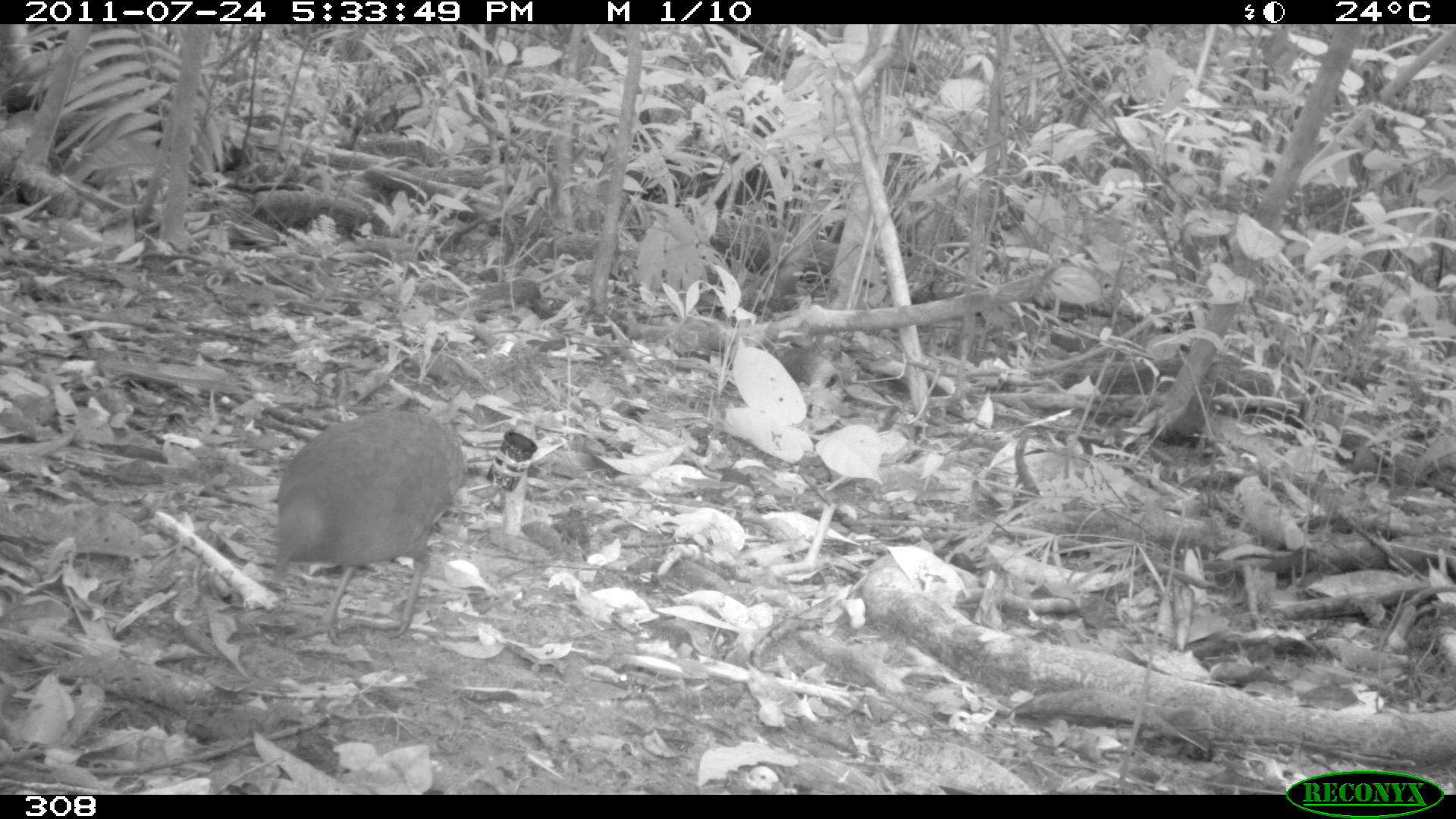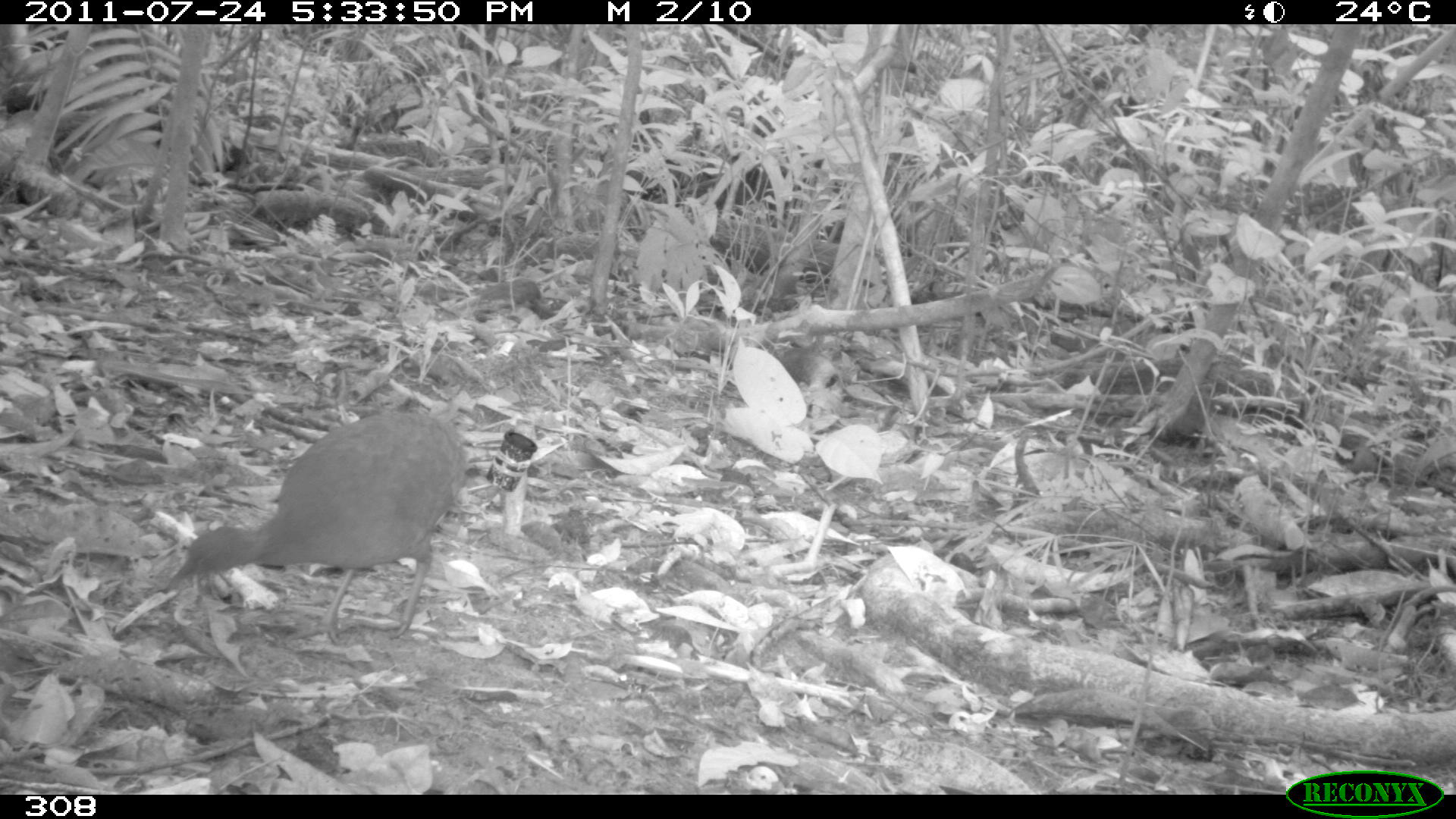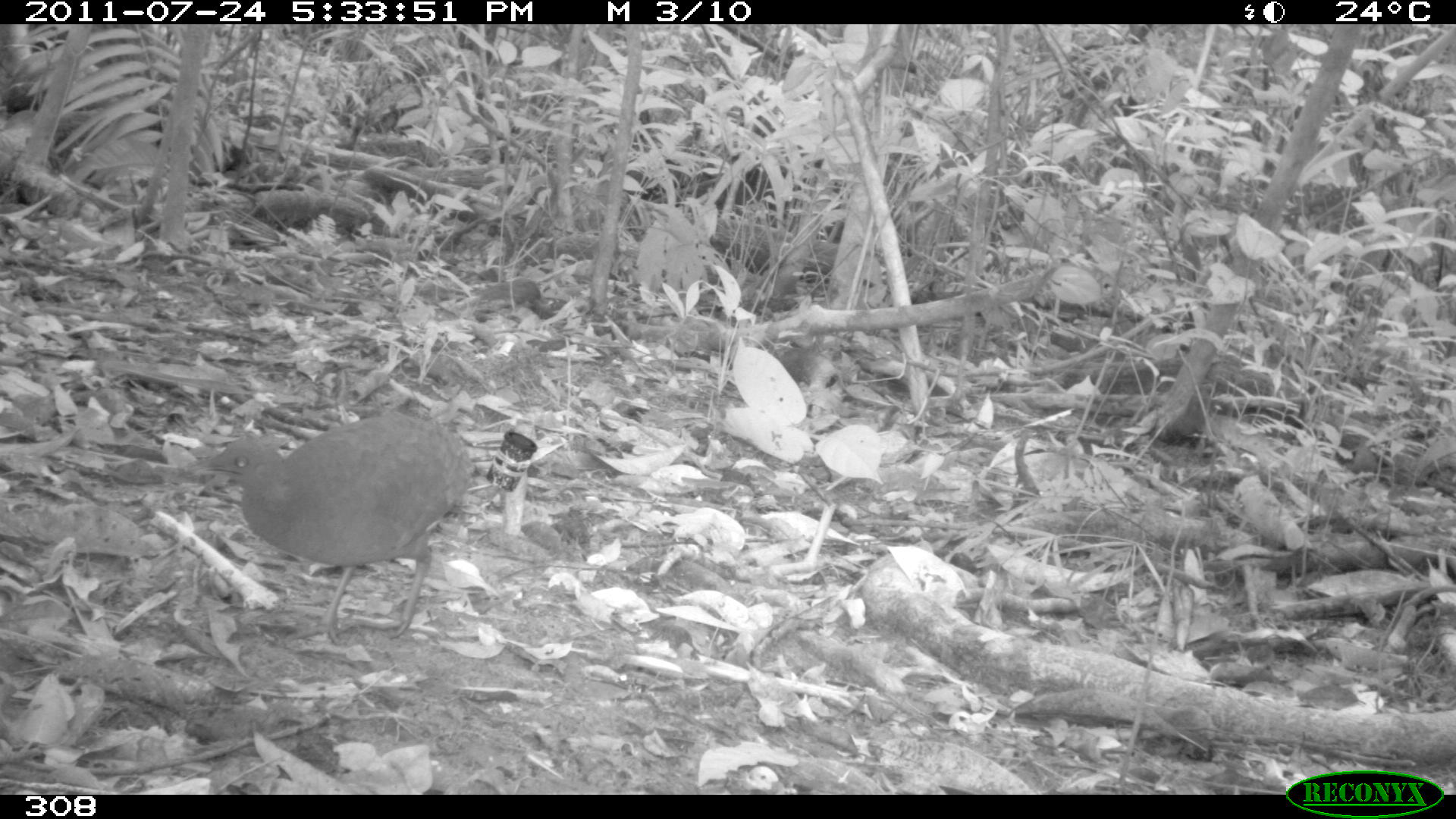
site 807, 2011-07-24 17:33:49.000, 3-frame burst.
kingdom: Animalia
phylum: Chordata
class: Aves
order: Galliformes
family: Phasianidae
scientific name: Phasianidae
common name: quails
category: quail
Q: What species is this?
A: Quail (quails) (Phasianidae).